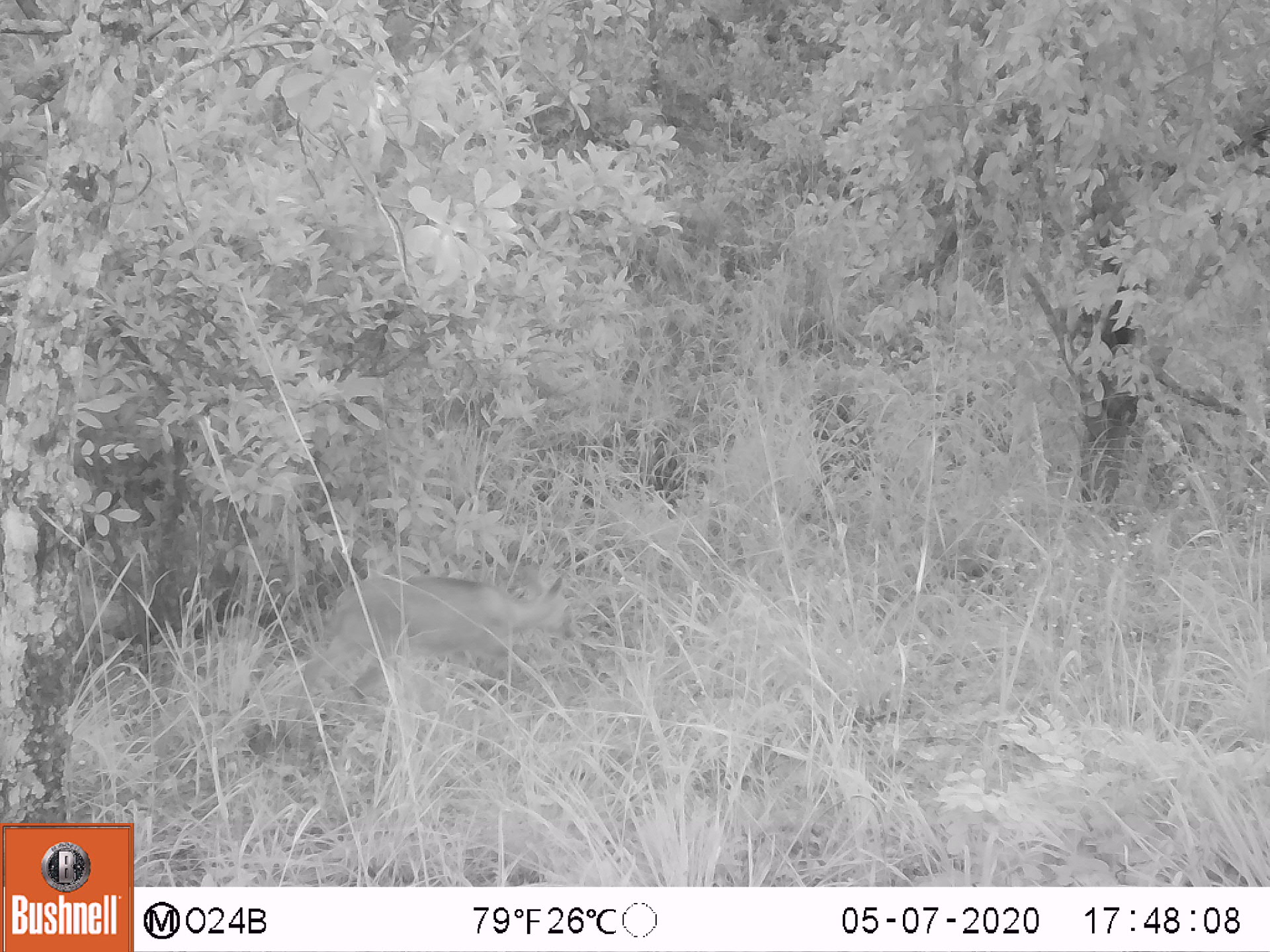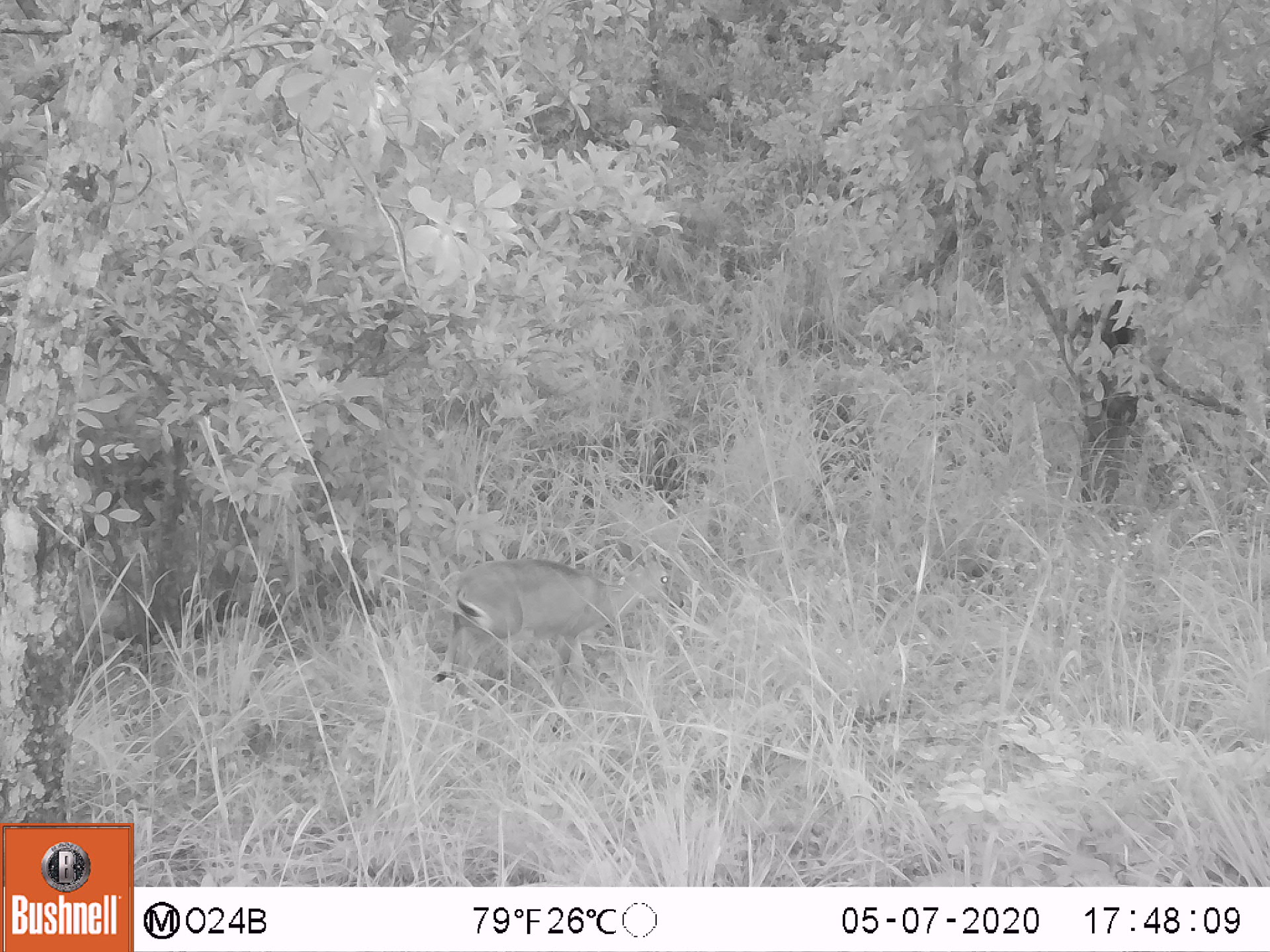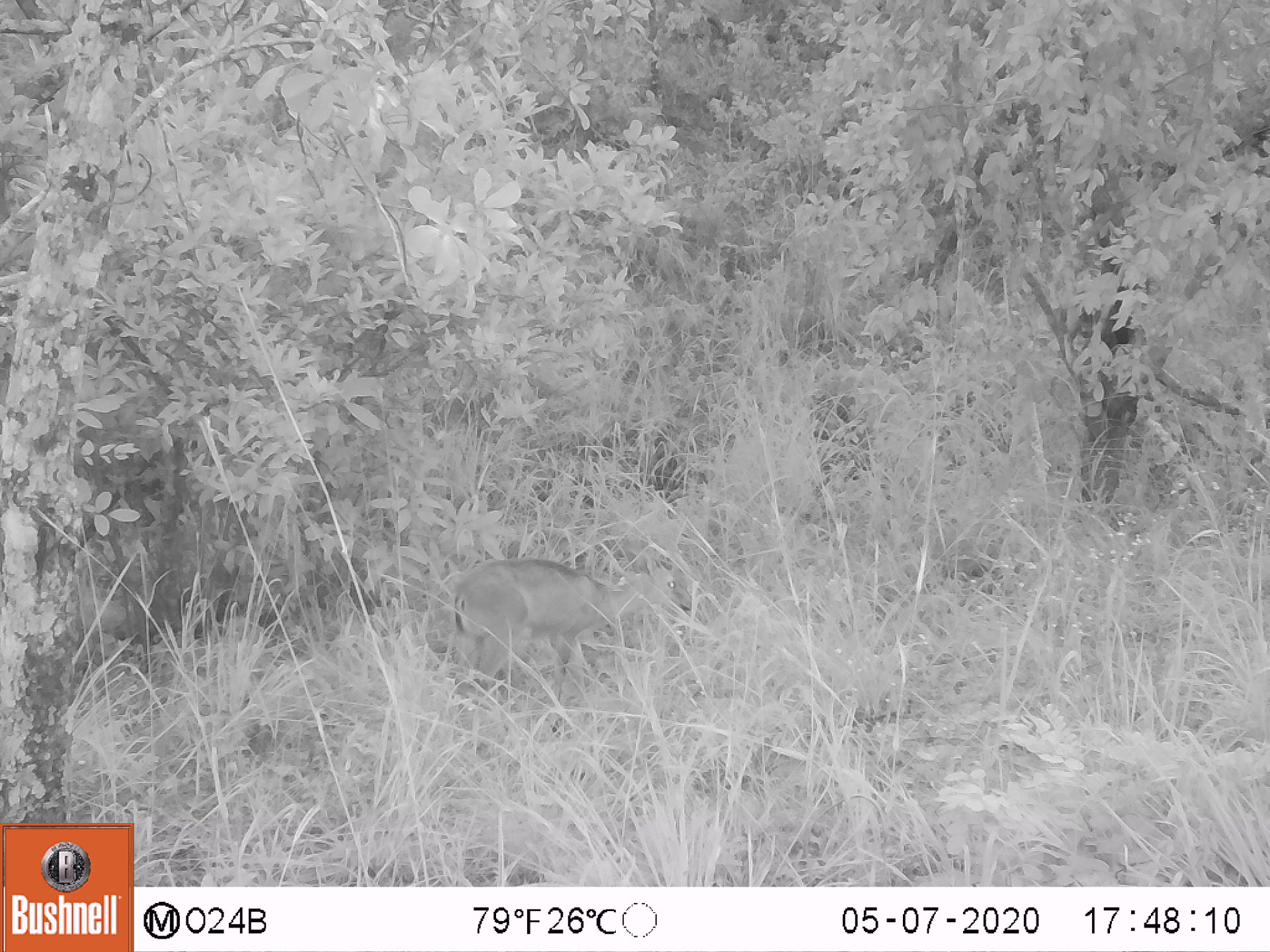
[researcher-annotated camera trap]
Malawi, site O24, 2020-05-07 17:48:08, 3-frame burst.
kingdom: Animalia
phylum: Chordata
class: Mammalia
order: Artiodactyla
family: Bovidae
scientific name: Antilopinae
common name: small antelope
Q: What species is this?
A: Small antelope (Antilopinae).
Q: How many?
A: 1.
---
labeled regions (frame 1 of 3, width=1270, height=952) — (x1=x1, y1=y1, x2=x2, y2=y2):
small antelope: (x1=297, y1=559, x2=583, y2=750)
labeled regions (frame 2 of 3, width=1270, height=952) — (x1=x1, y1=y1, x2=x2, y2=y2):
small antelope: (x1=421, y1=535, x2=695, y2=743)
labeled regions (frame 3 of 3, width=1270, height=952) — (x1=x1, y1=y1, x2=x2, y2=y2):
small antelope: (x1=446, y1=543, x2=702, y2=730)